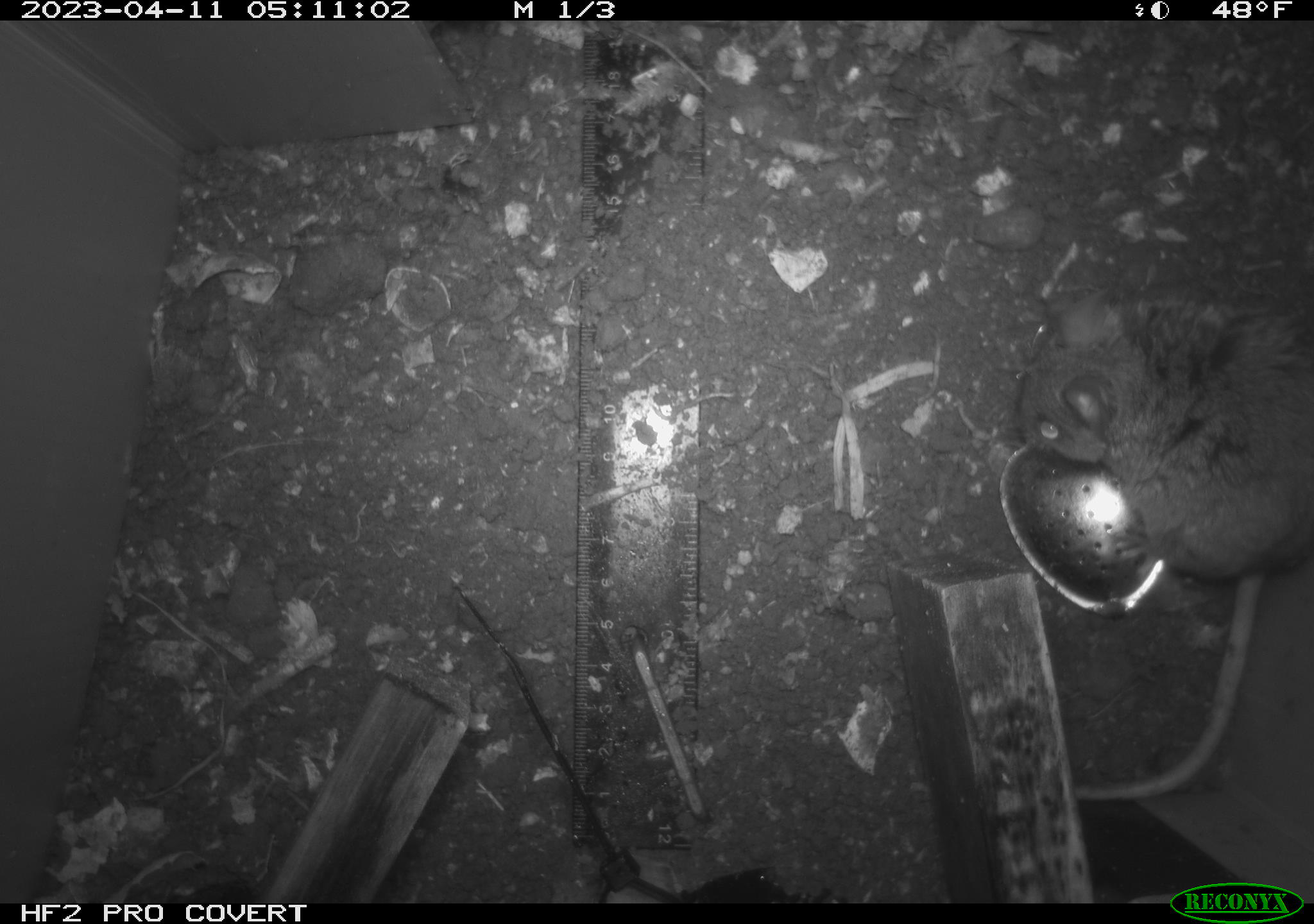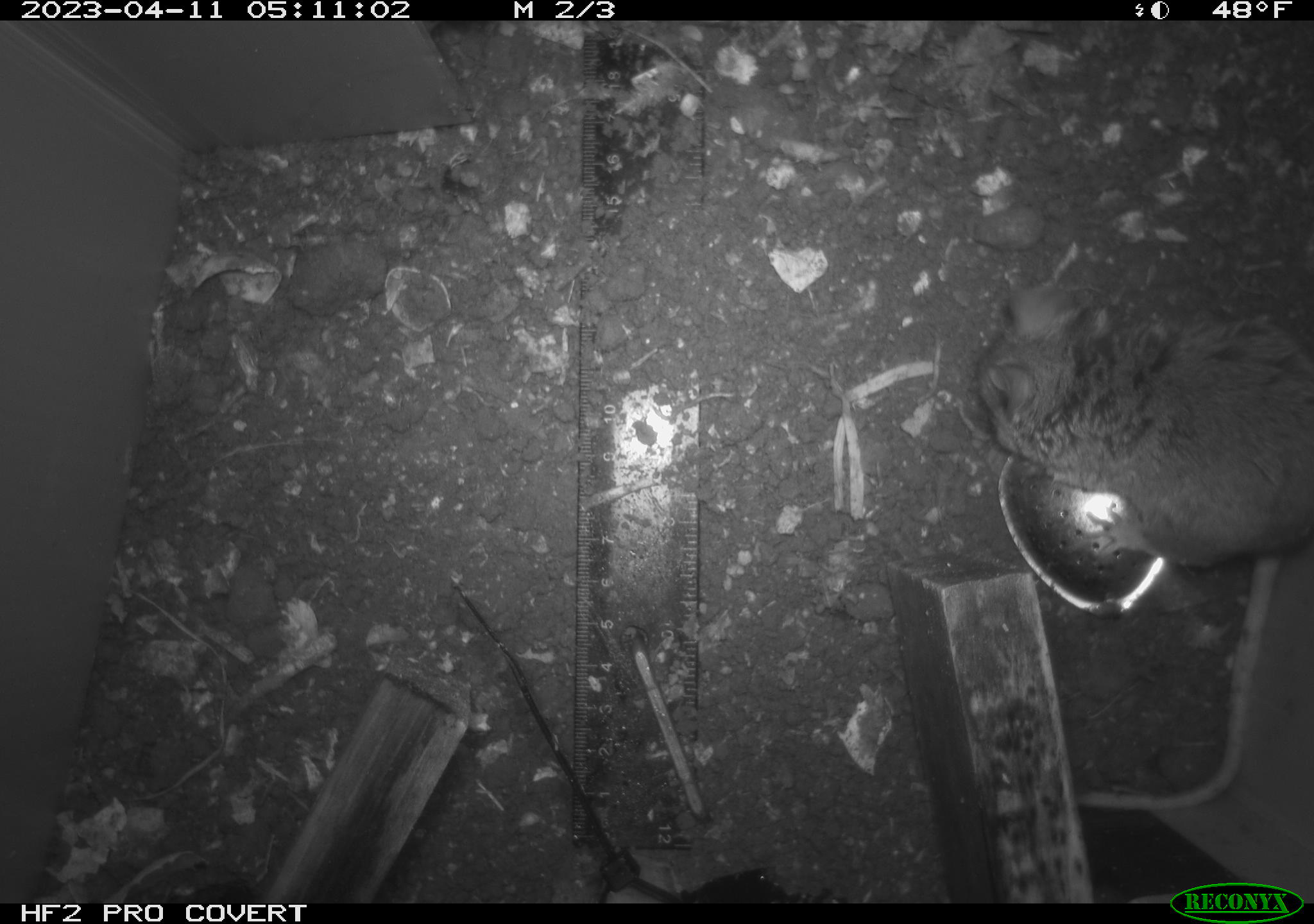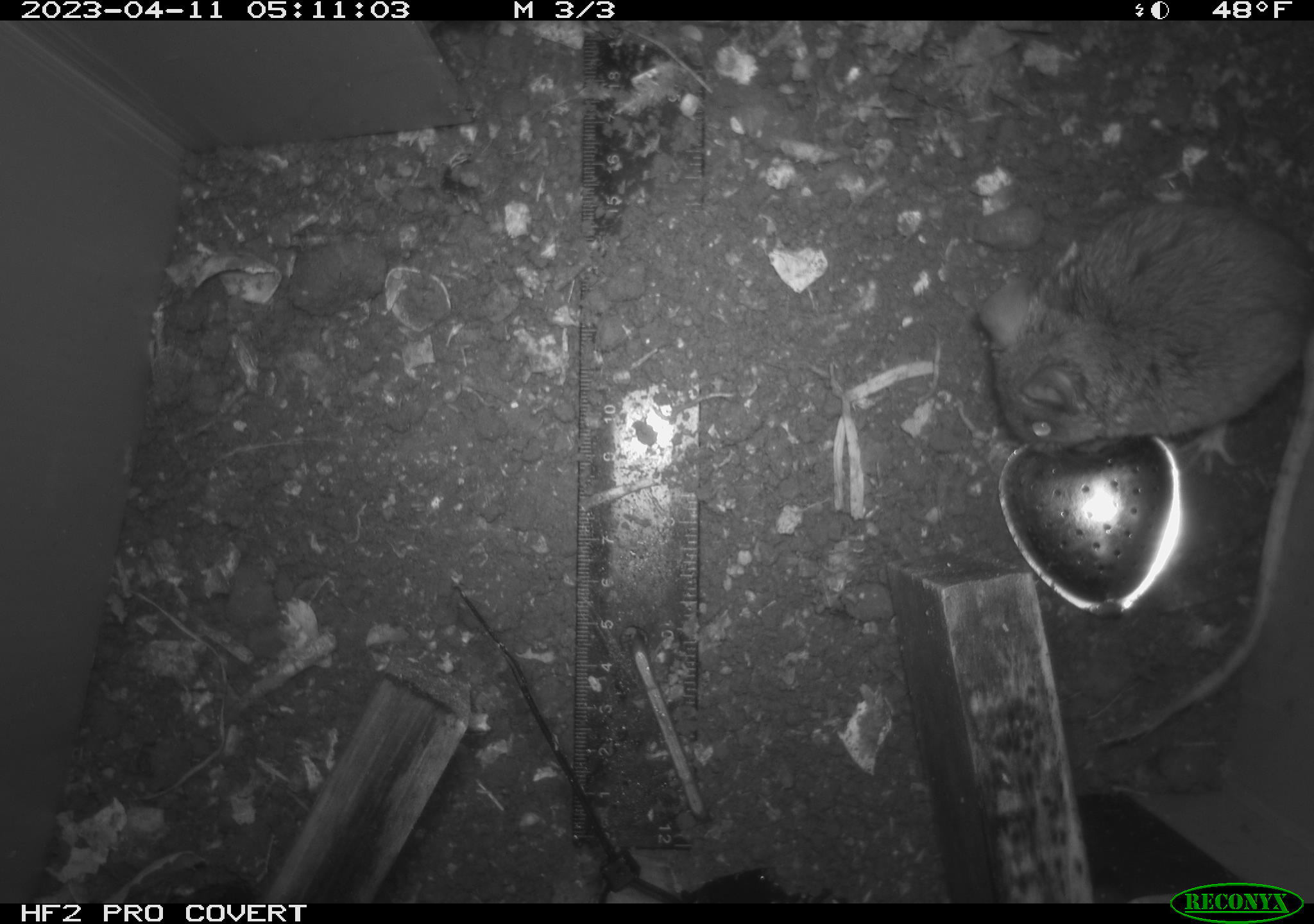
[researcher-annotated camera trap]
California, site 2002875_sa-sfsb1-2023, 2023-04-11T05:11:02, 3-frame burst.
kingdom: Animalia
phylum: Chordata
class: Mammalia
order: Rodentia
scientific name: Rodentia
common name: mouse species